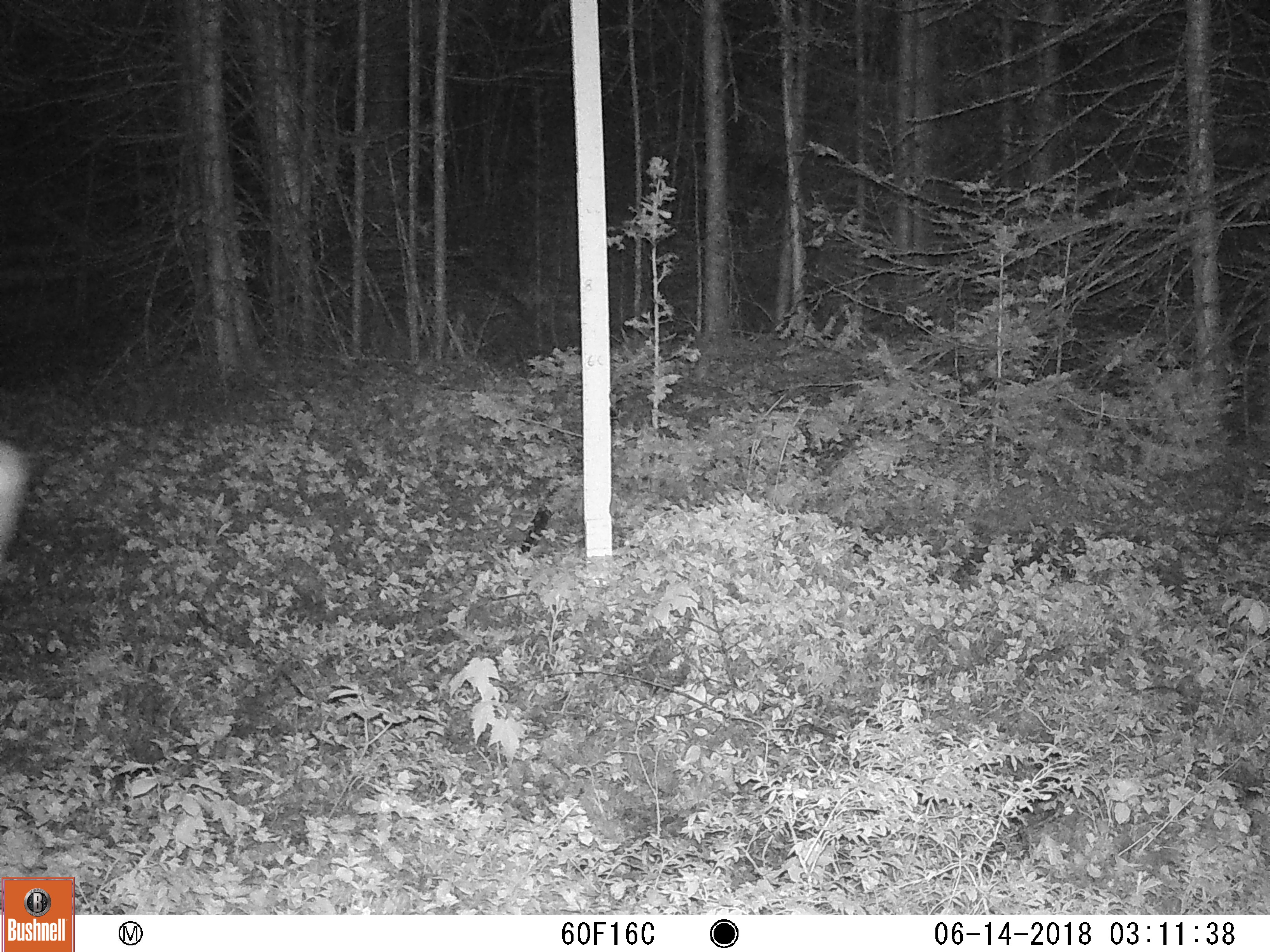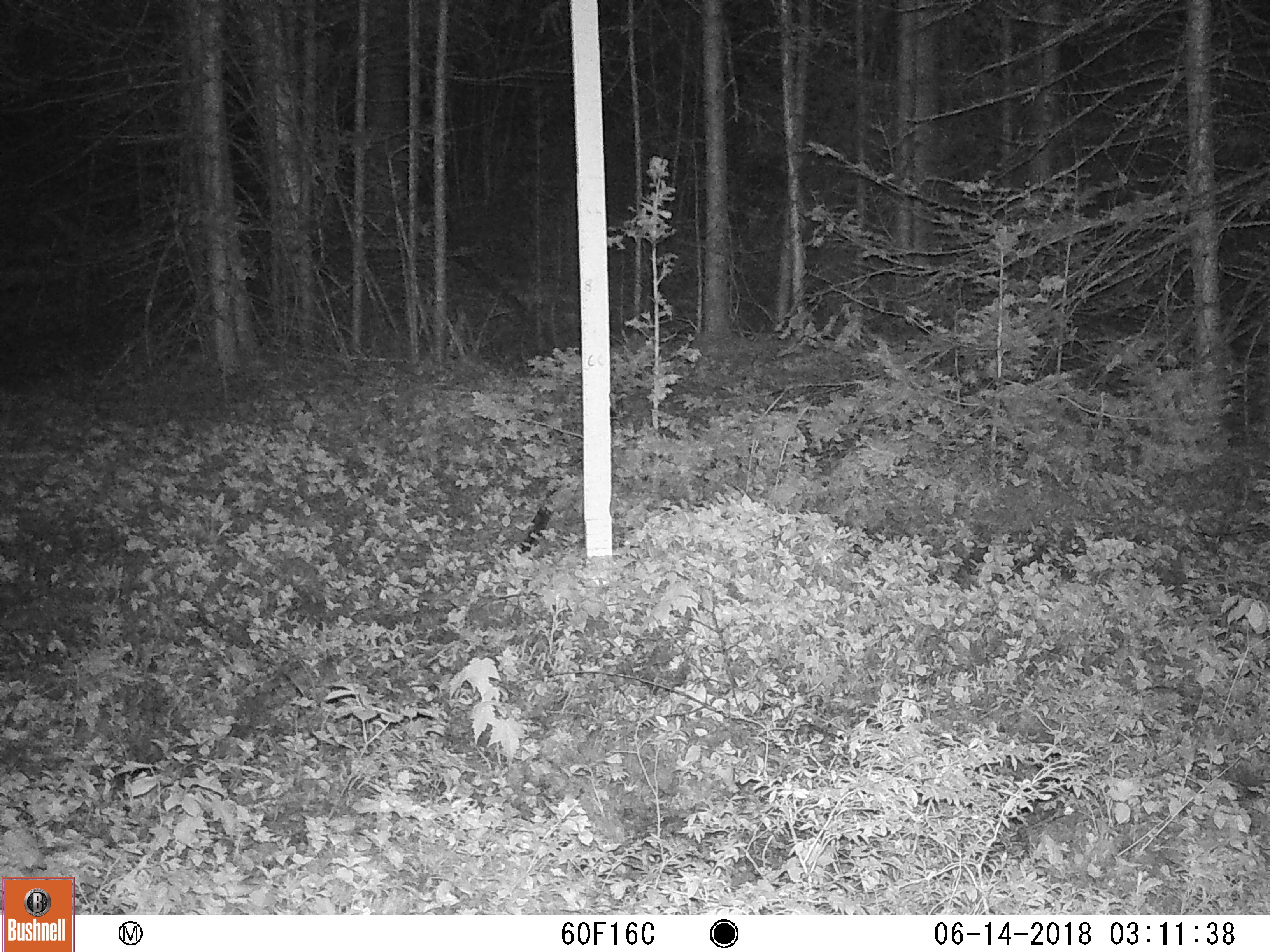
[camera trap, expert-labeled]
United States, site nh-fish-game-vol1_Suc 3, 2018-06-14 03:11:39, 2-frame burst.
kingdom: Animalia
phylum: Chordata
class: Mammalia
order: Artiodactyla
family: Cervidae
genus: Alces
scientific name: Alces alces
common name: moose